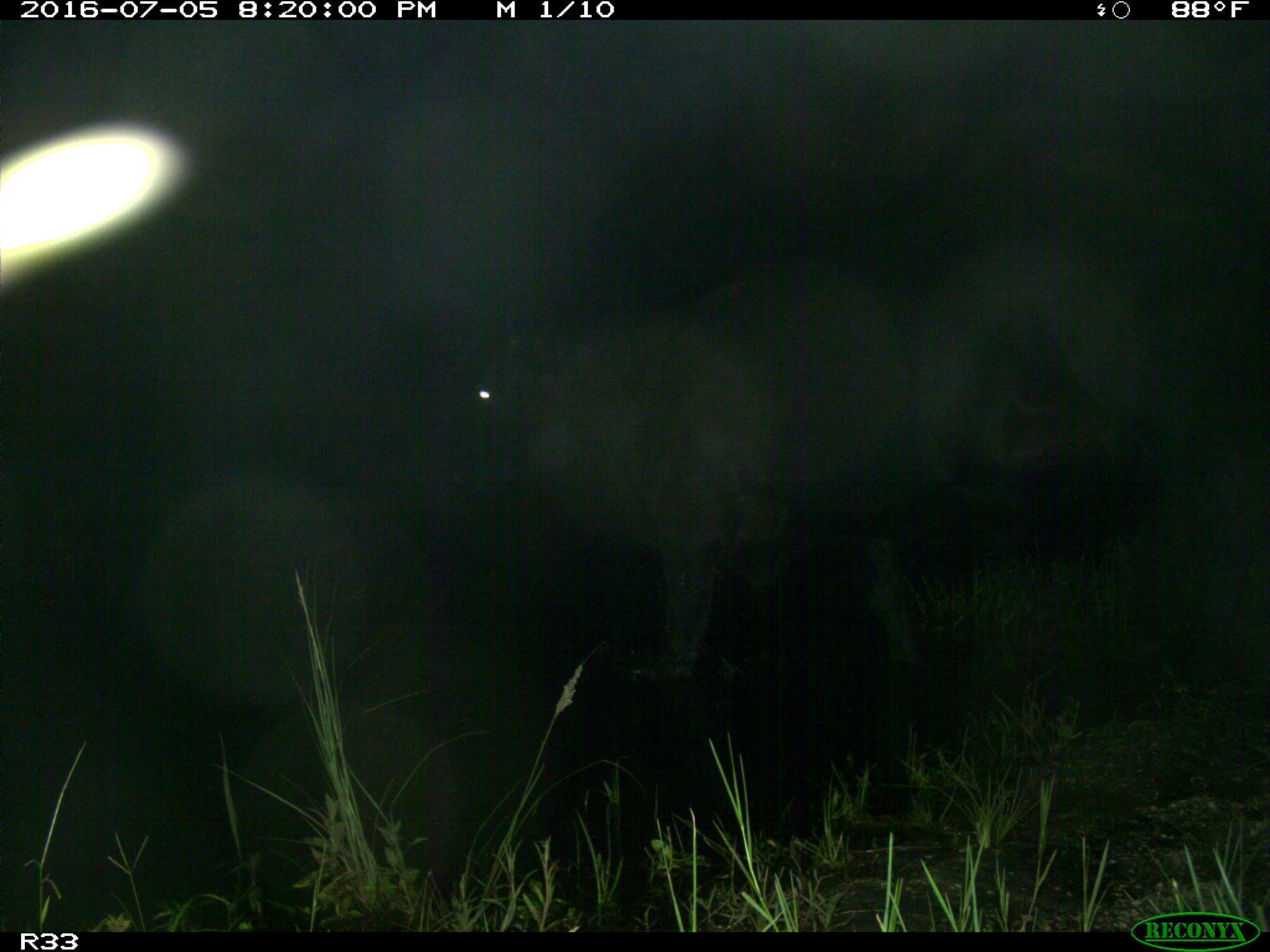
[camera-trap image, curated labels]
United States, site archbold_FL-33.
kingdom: Animalia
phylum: Chordata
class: Mammalia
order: Artiodactyla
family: Bovidae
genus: Bos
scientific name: Bos taurus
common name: domestic cow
Bos taurus (domestic cow).